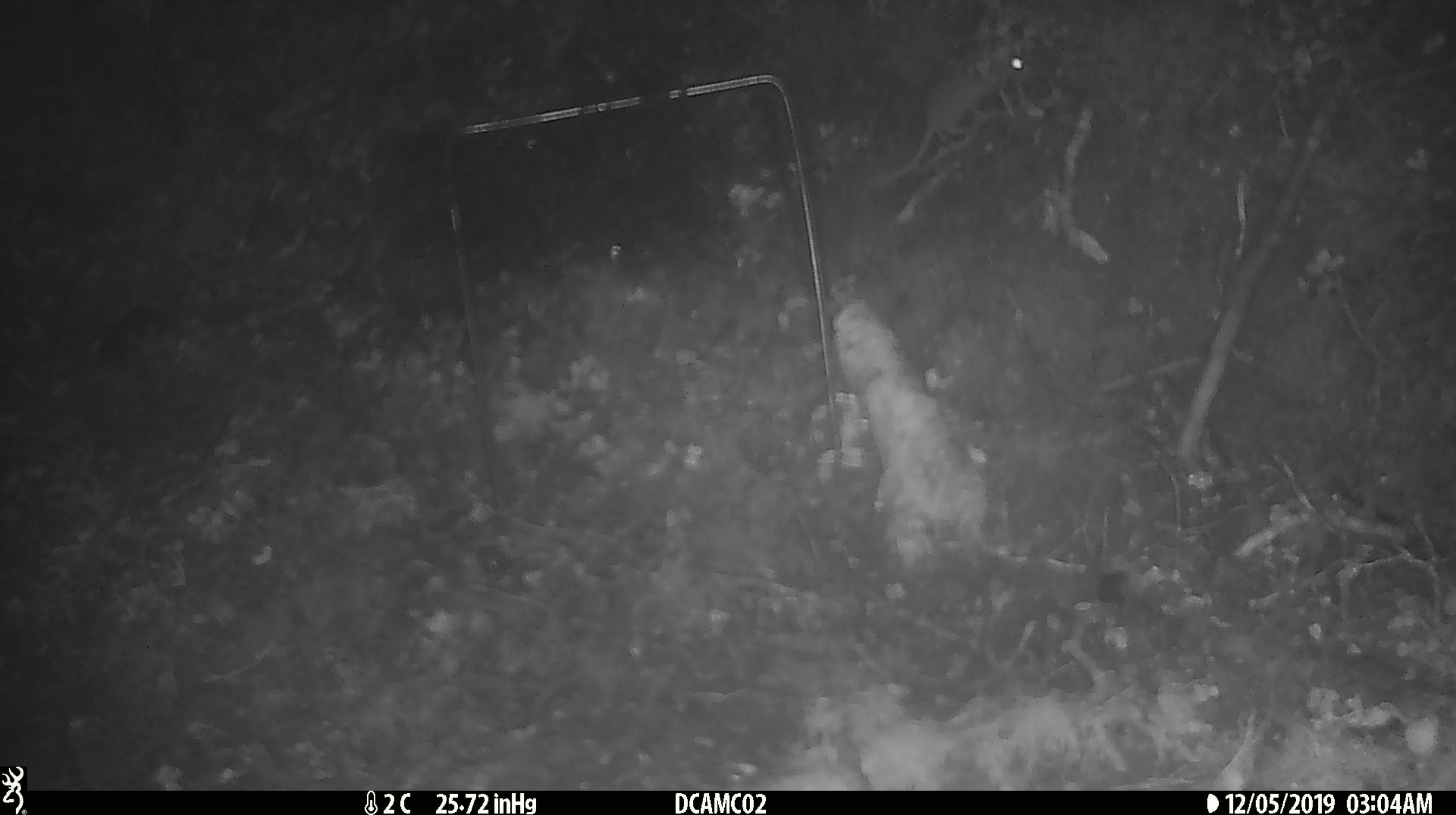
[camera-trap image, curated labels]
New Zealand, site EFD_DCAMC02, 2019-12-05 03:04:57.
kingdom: Animalia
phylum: Chordata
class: Mammalia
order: Rodentia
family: Muridae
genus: Mus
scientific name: Mus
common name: mouse